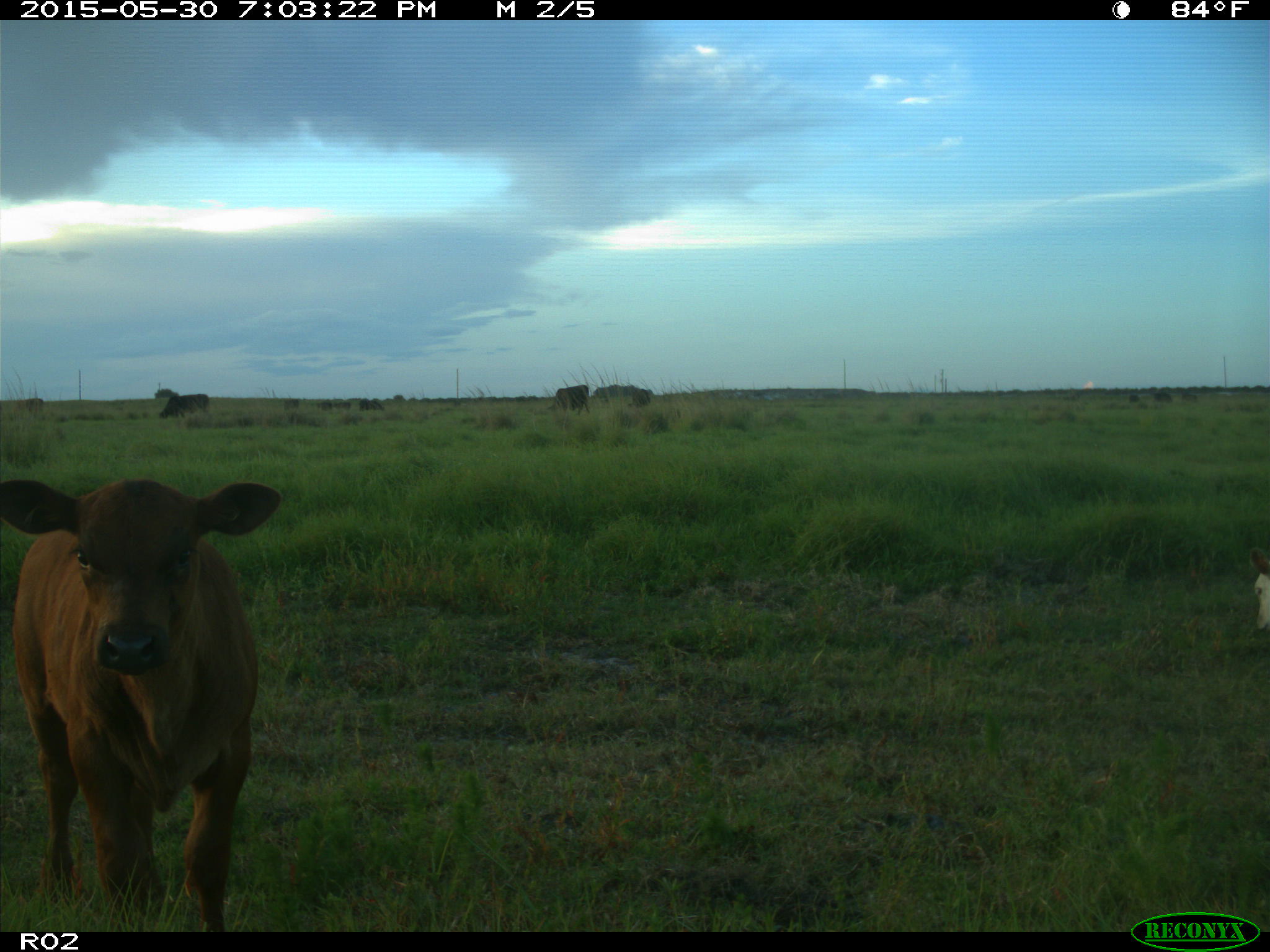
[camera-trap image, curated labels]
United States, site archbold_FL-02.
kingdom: Animalia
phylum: Chordata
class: Mammalia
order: Artiodactyla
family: Bovidae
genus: Bos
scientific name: Bos taurus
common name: domestic cow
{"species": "Bos taurus (domestic cow)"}